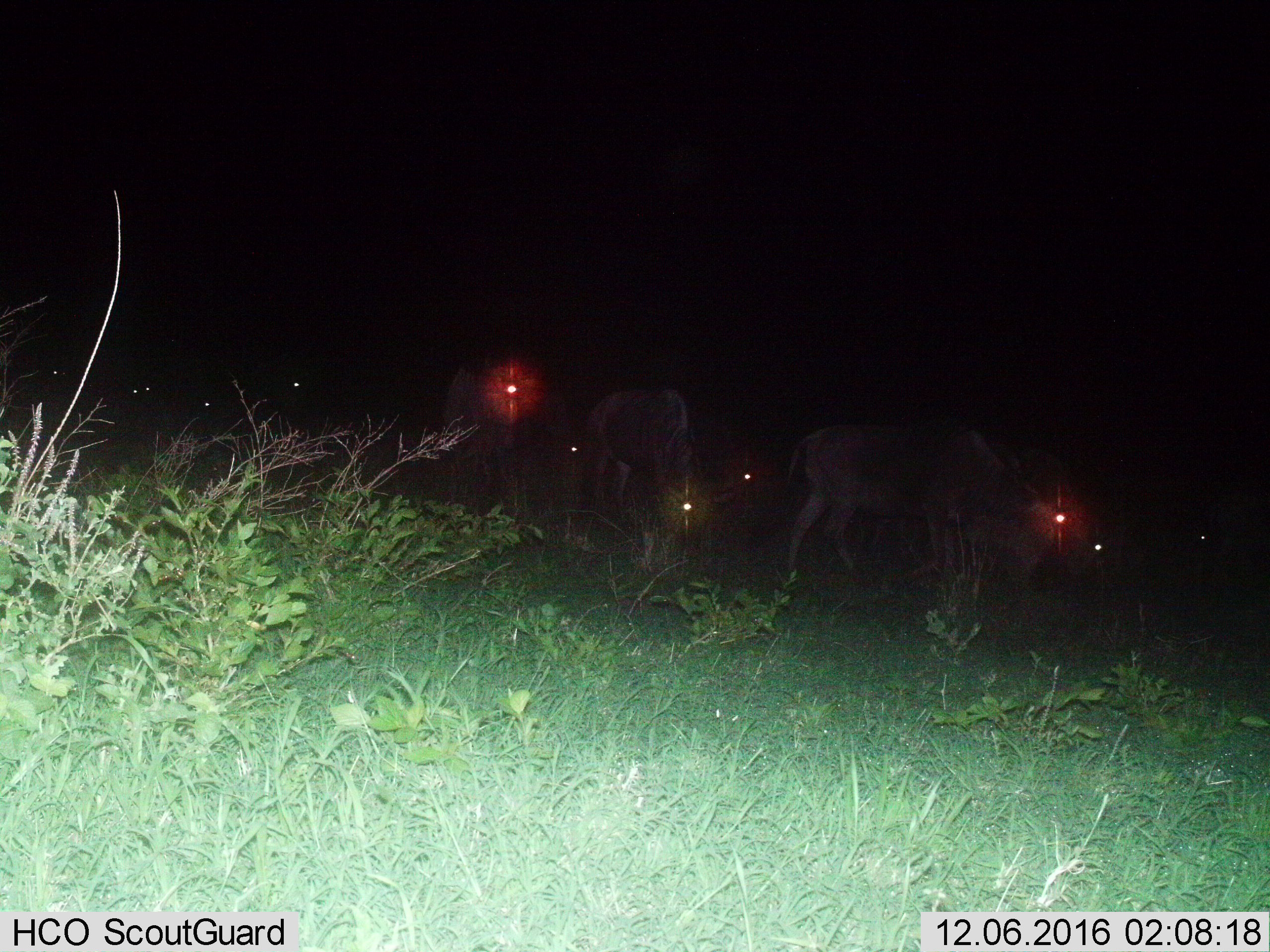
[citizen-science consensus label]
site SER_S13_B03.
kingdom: Animalia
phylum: Chordata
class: Mammalia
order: Artiodactyla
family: Bovidae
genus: Connochaetes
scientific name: Connochaetes taurinus taurinus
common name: blue wildebeest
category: wildebeestblue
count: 9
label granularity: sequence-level